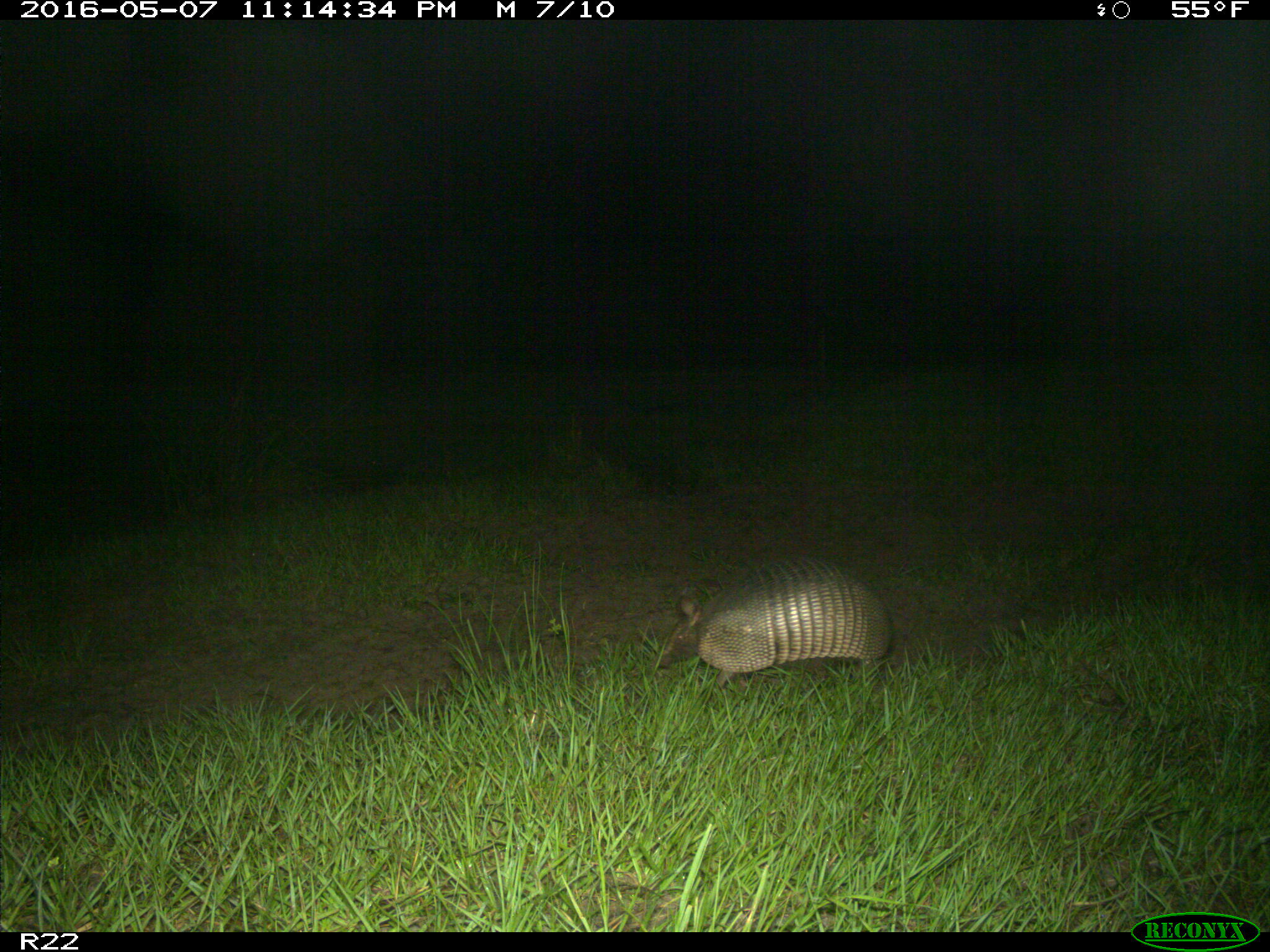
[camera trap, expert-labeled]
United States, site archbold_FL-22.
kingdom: Animalia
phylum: Chordata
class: Mammalia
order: Cingulata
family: Dasypodidae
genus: Dasypus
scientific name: Dasypus novemcinctus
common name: nine-banded armadillo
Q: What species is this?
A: Dasypus novemcinctus (nine-banded armadillo).